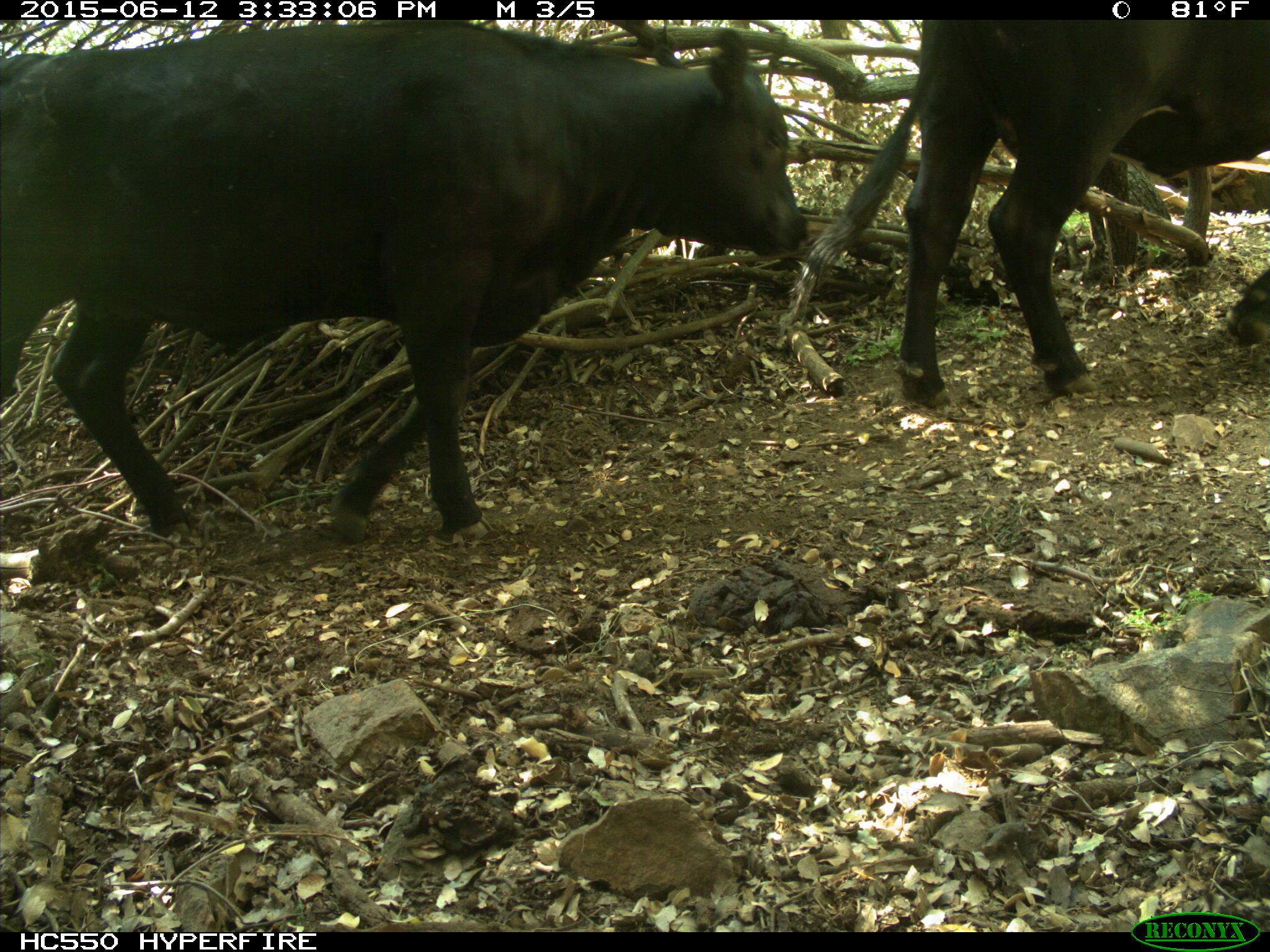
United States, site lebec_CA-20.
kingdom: Animalia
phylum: Chordata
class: Mammalia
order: Artiodactyla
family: Bovidae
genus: Bos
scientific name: Bos taurus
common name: domestic cow